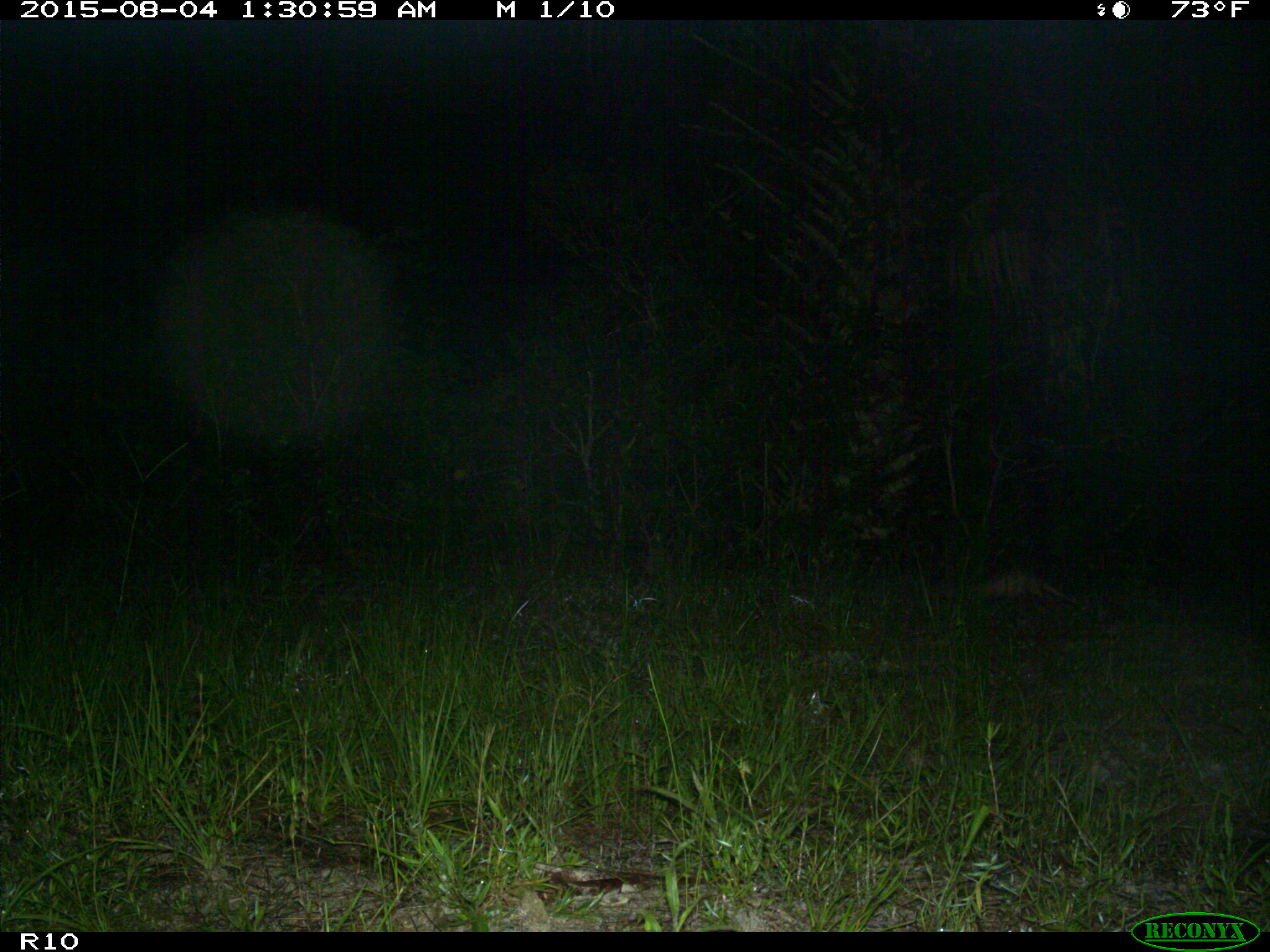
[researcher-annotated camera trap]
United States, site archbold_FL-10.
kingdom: Animalia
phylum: Chordata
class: Mammalia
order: Cingulata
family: Dasypodidae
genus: Dasypus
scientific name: Dasypus novemcinctus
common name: nine-banded armadillo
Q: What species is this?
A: Dasypus novemcinctus (nine-banded armadillo).